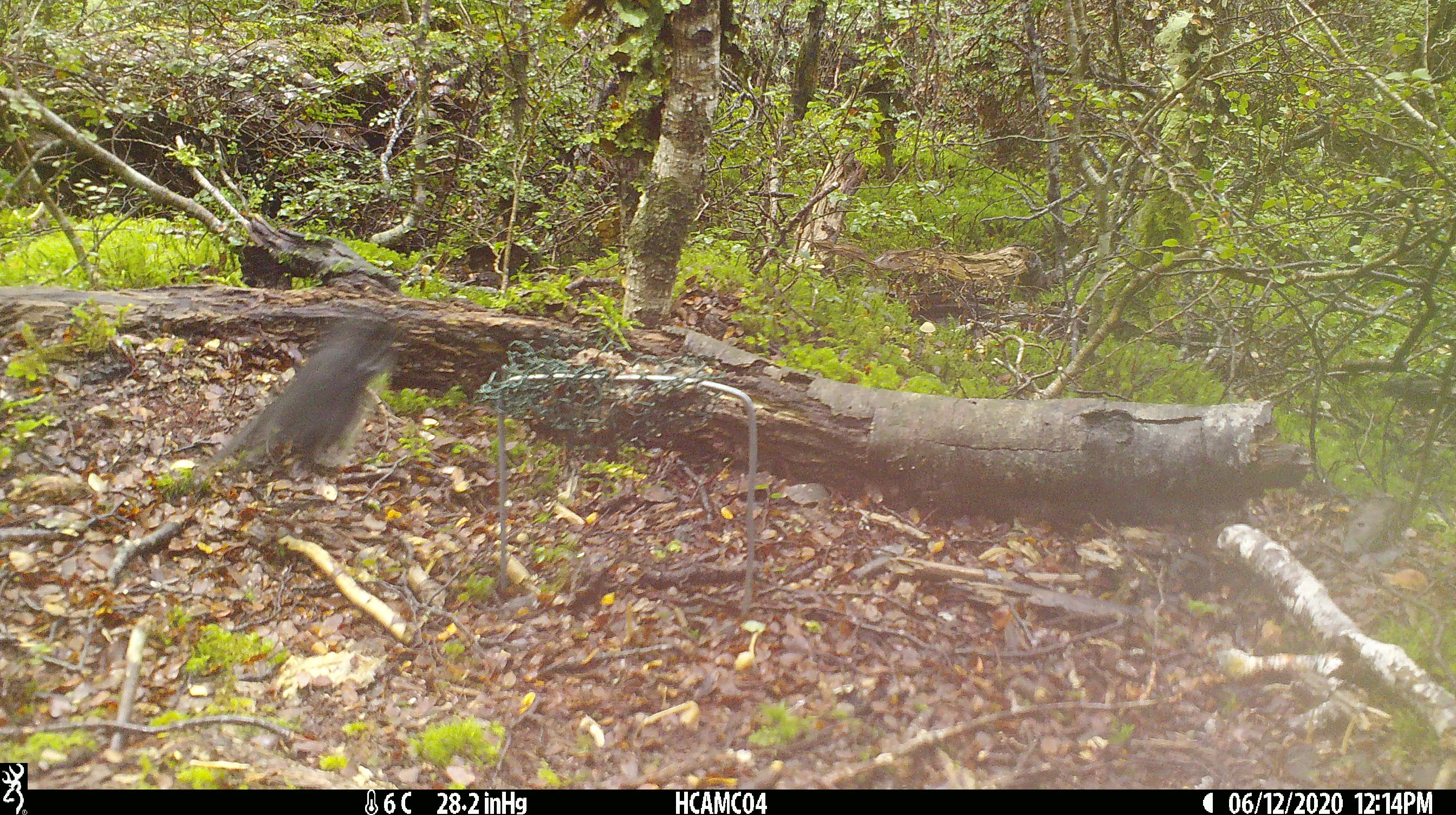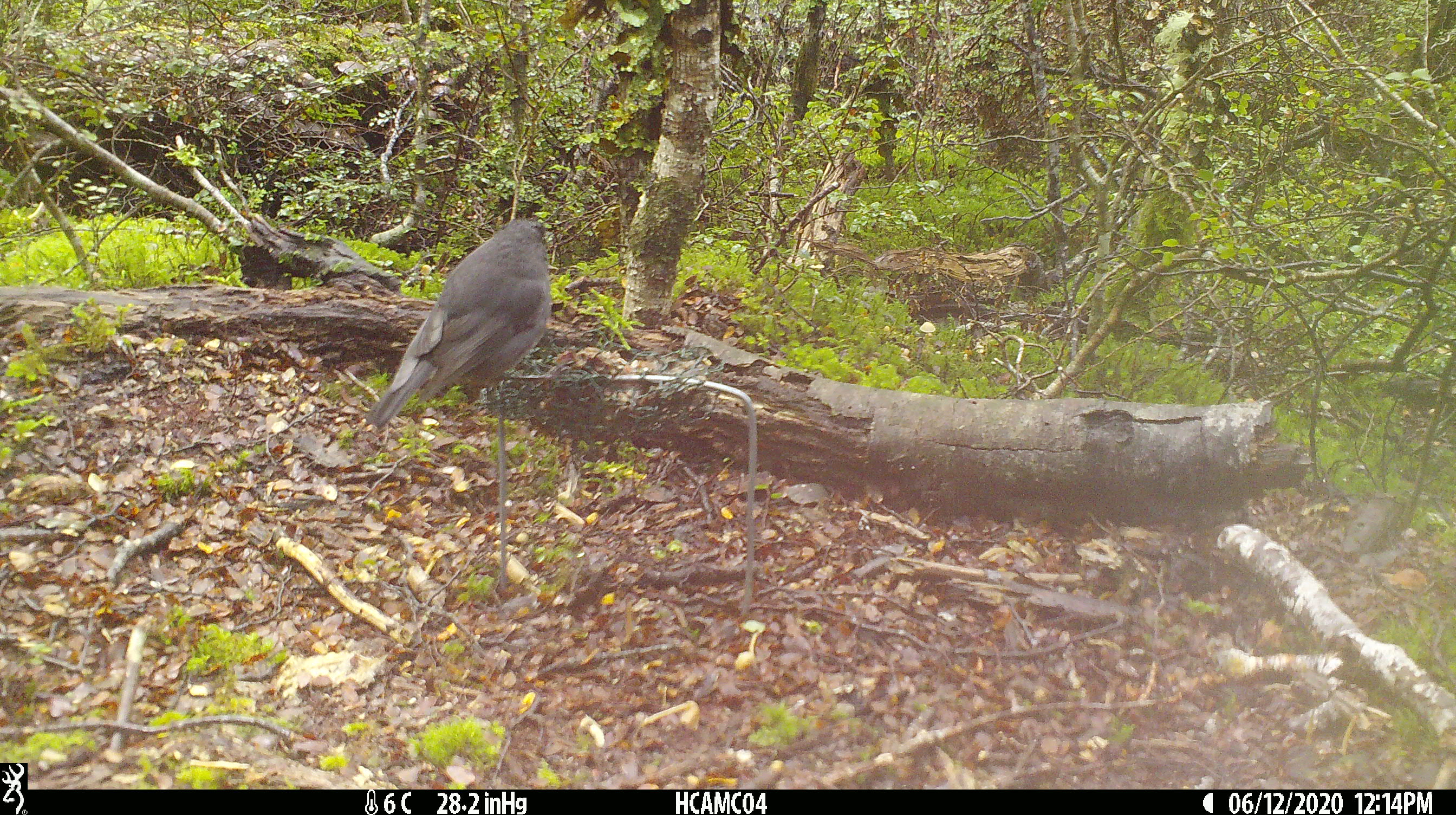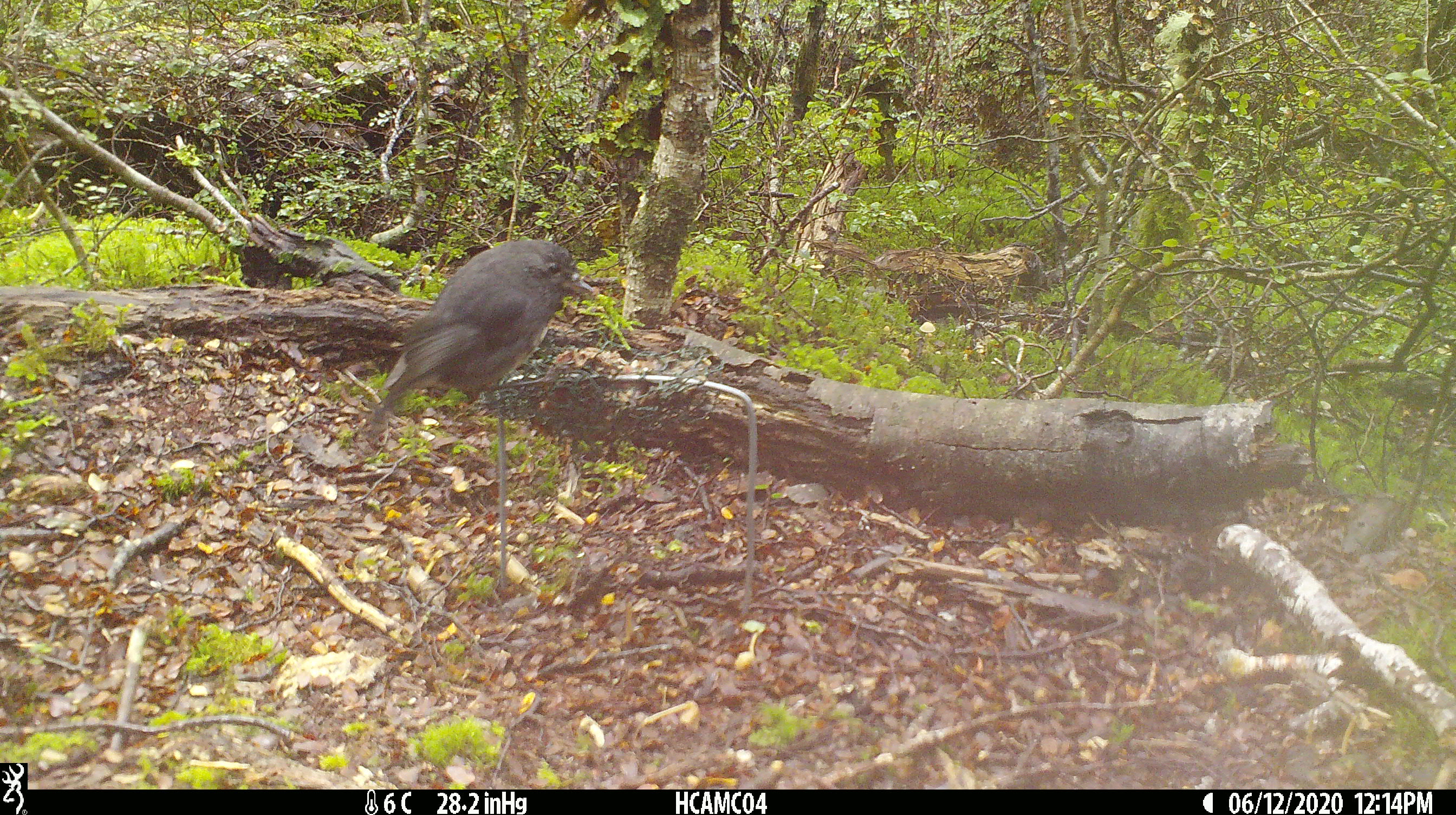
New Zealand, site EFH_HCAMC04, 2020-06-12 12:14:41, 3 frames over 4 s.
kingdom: Animalia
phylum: Chordata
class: Aves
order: Passeriformes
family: Petroicidae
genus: Petroica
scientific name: Petroica australis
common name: new zealand robin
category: robin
Robin (new zealand robin) (Petroica australis).